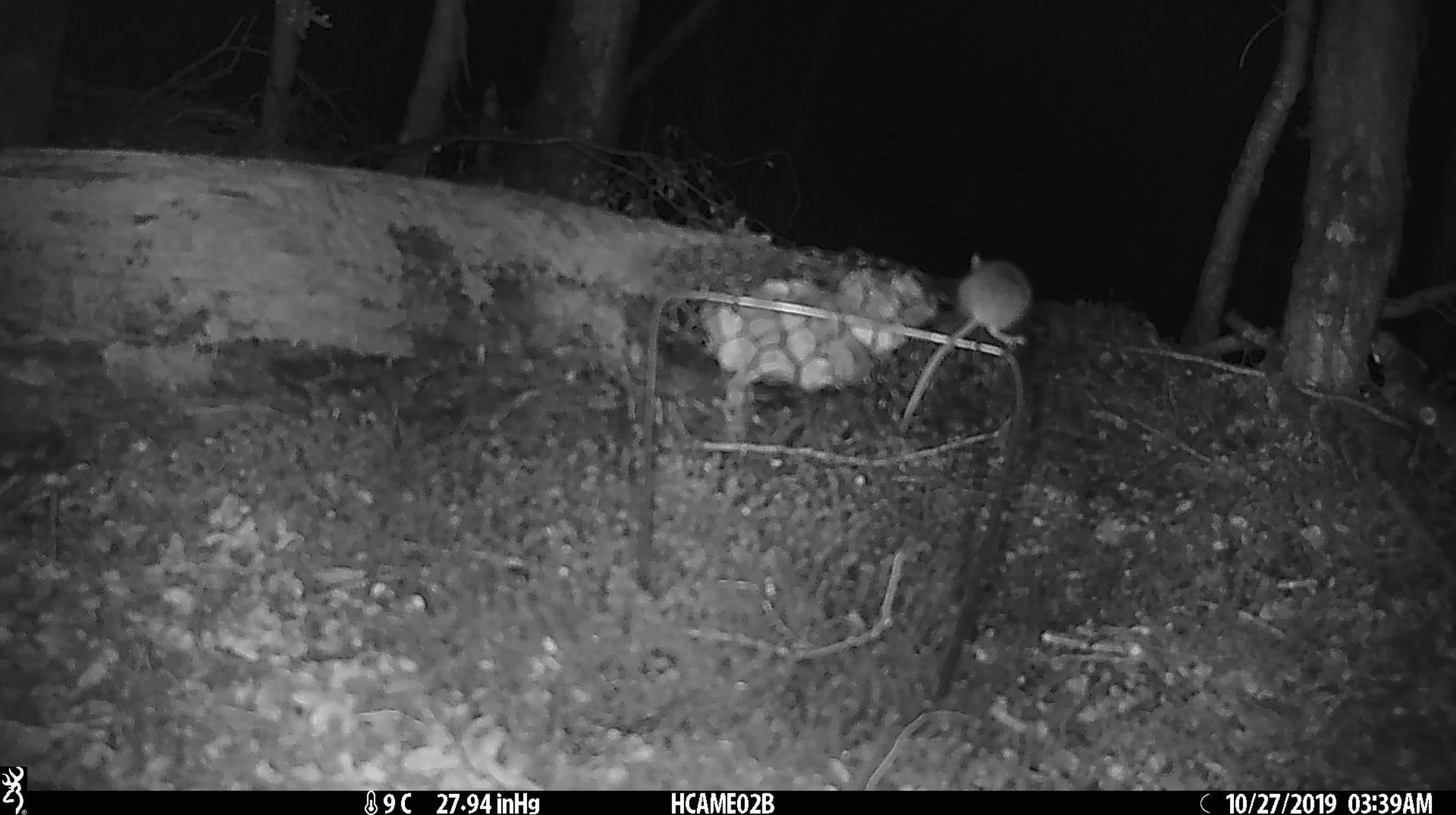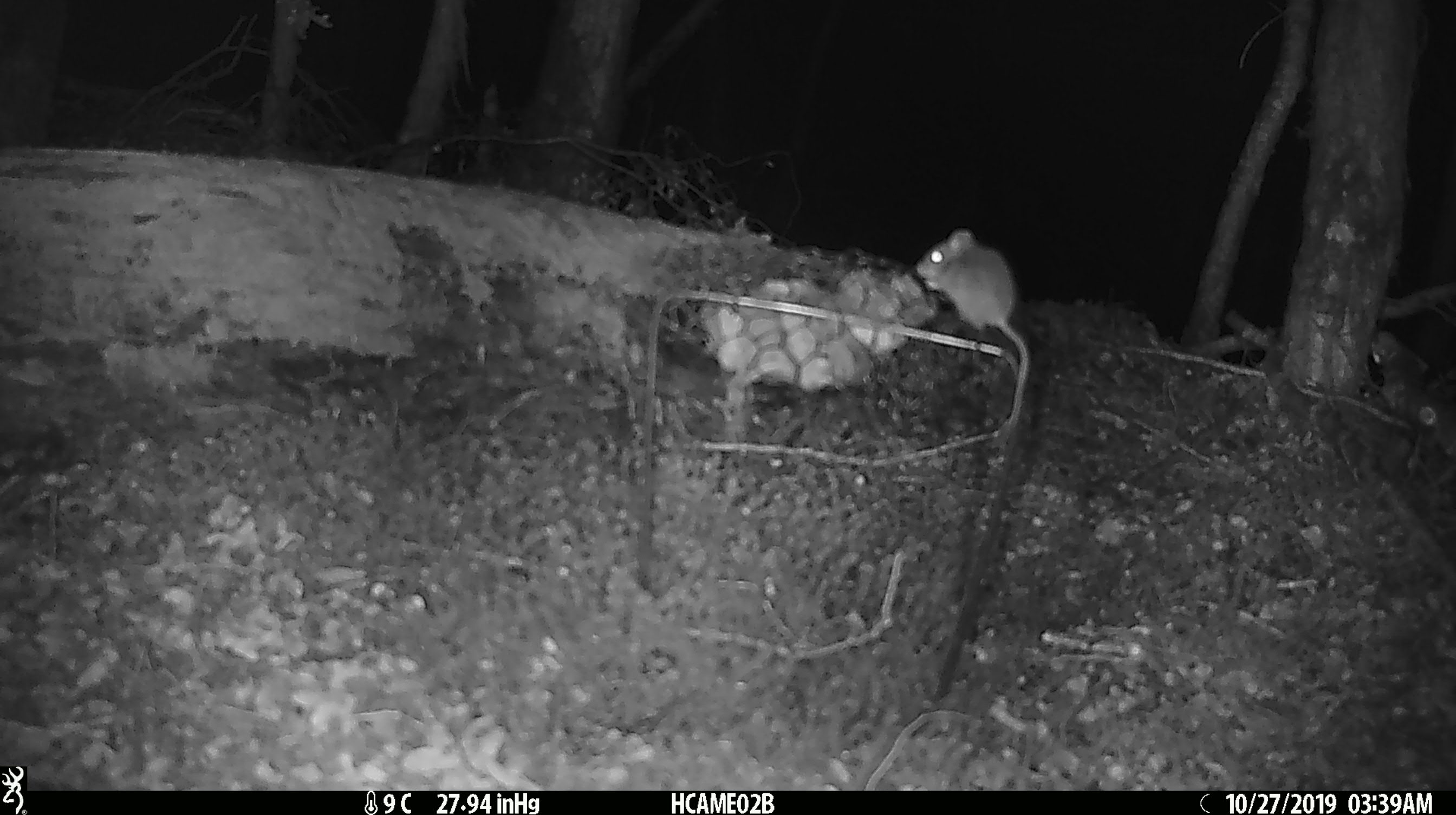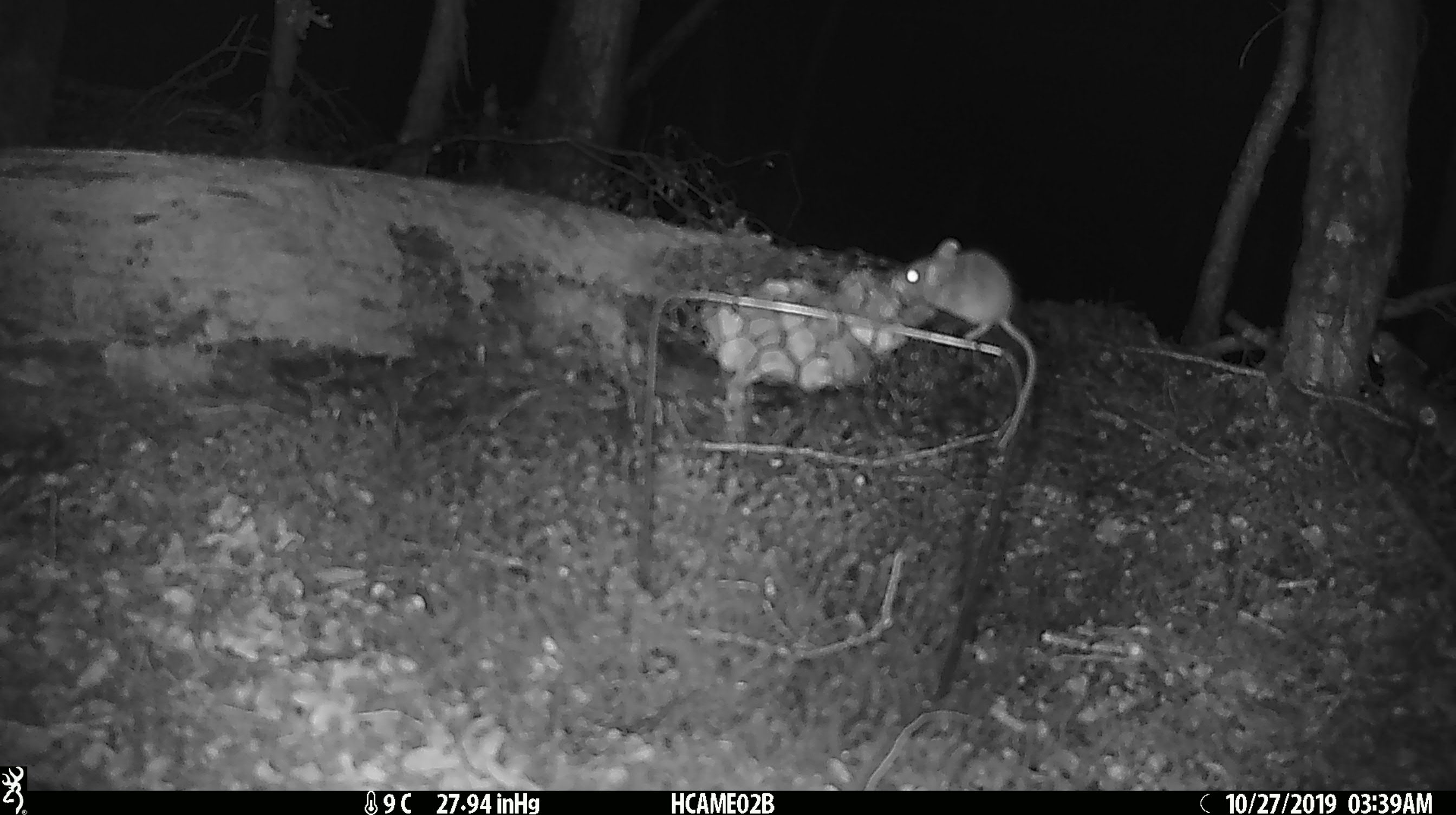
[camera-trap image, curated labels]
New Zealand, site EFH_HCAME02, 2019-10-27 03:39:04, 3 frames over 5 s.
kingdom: Animalia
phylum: Chordata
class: Mammalia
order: Rodentia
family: Muridae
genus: Mus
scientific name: Mus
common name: mouse